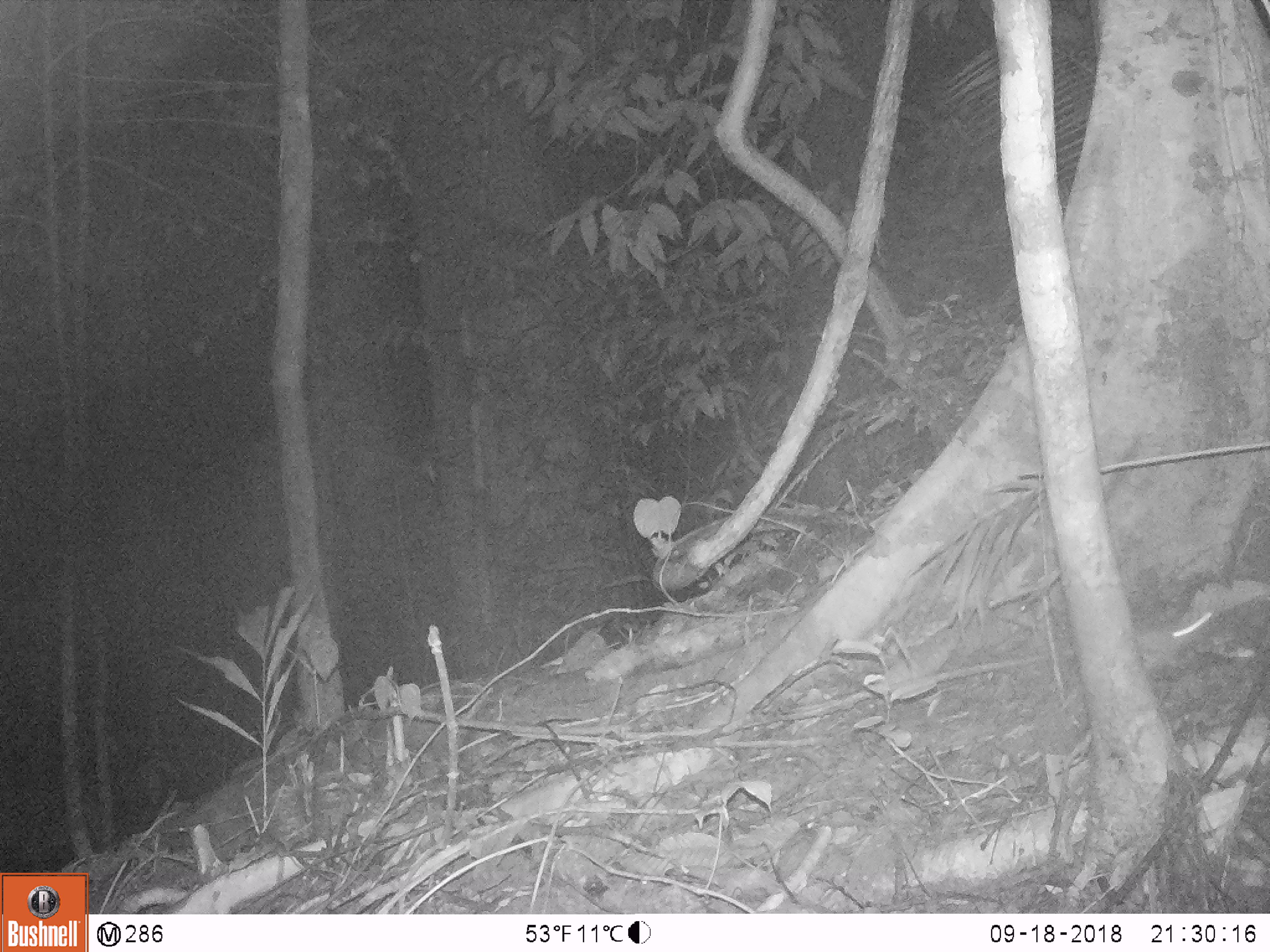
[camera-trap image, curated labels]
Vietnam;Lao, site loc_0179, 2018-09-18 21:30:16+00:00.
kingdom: Animalia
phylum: Chordata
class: Mammalia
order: Rodentia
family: Muridae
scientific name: Muridae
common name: old-world mice and rats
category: unidentified murid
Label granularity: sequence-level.